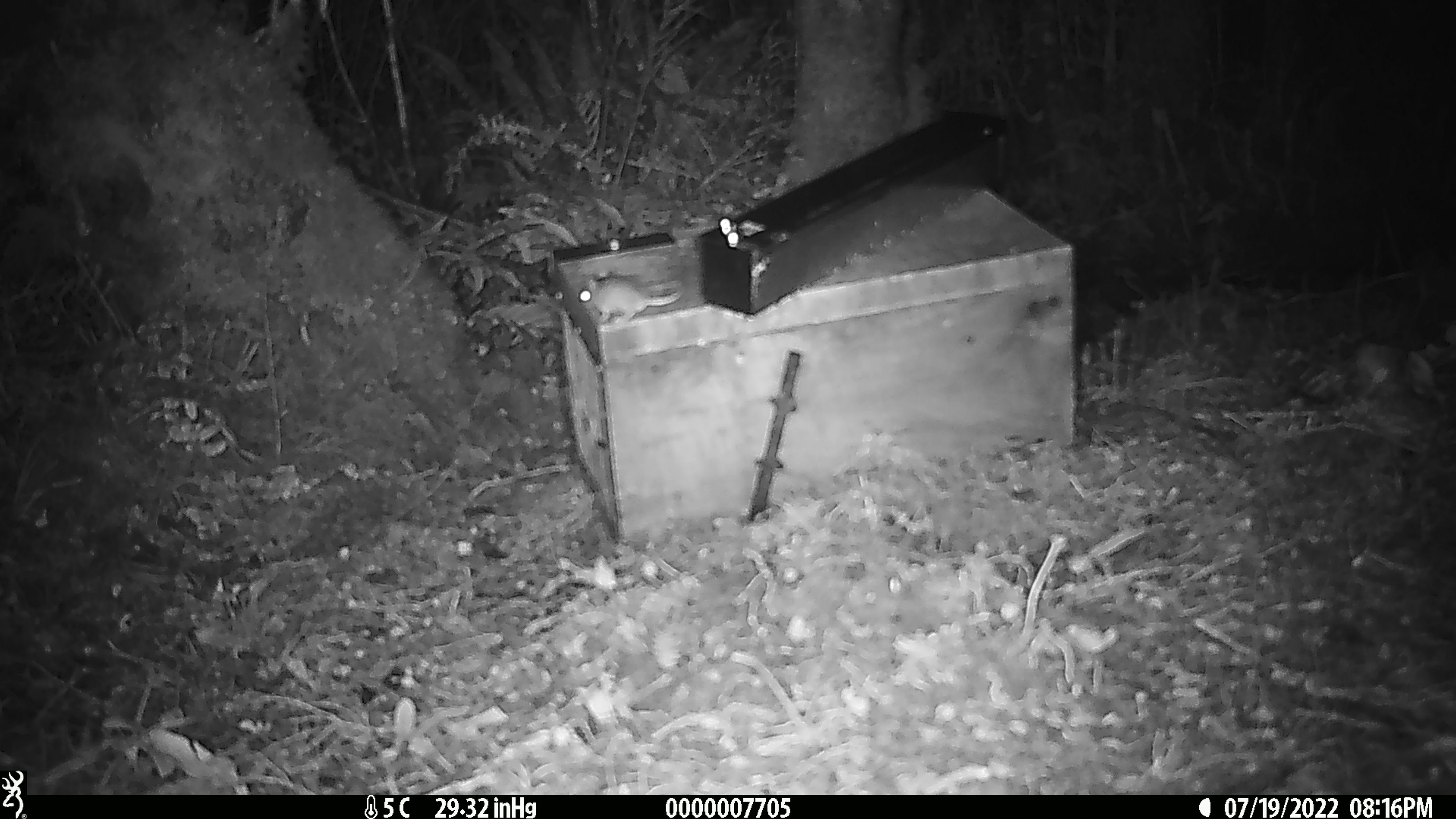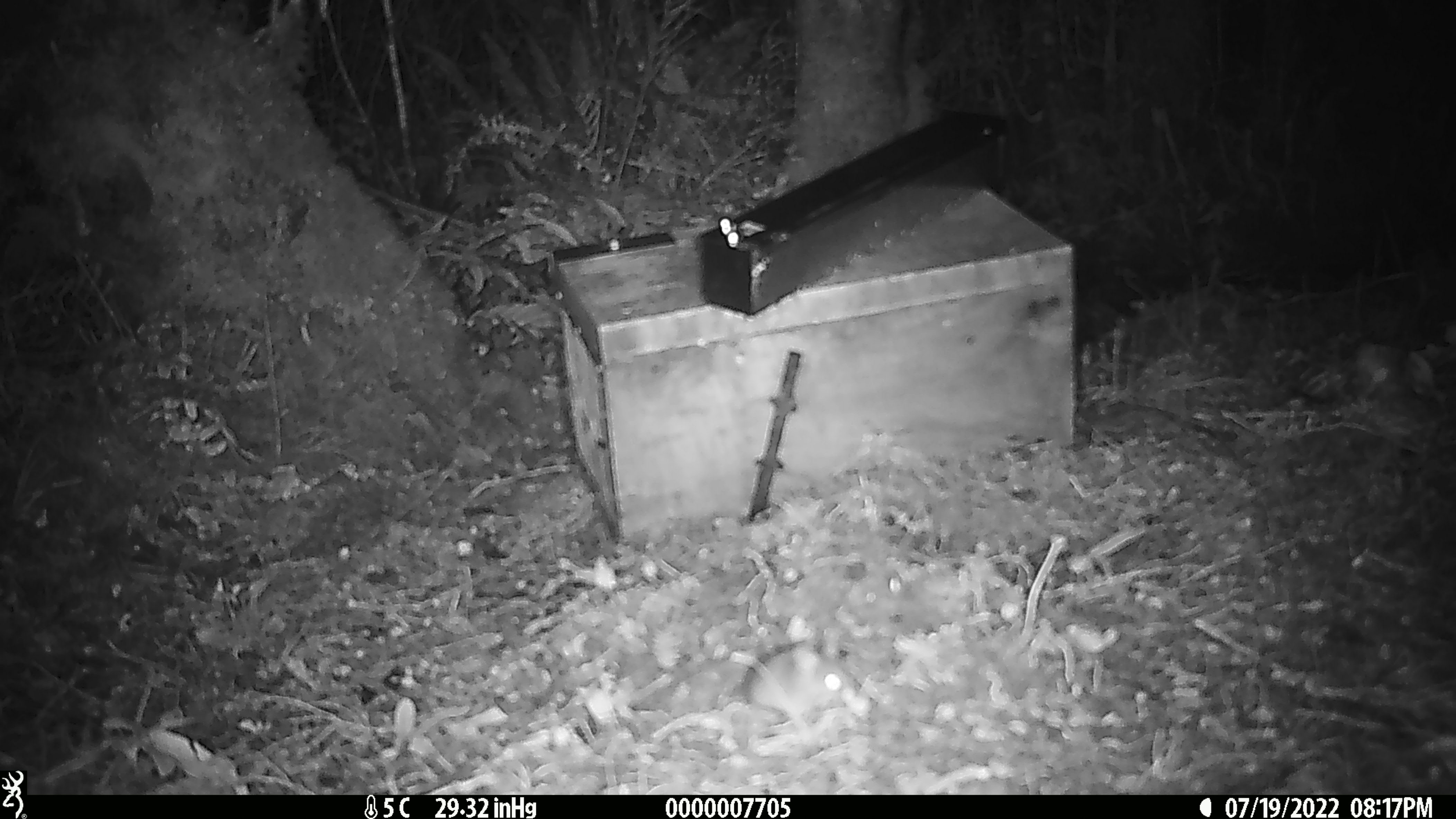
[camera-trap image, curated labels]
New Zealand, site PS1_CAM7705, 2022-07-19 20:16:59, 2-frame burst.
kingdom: Animalia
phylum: Chordata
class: Mammalia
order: Rodentia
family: Muridae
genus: Mus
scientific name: Mus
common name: mouse